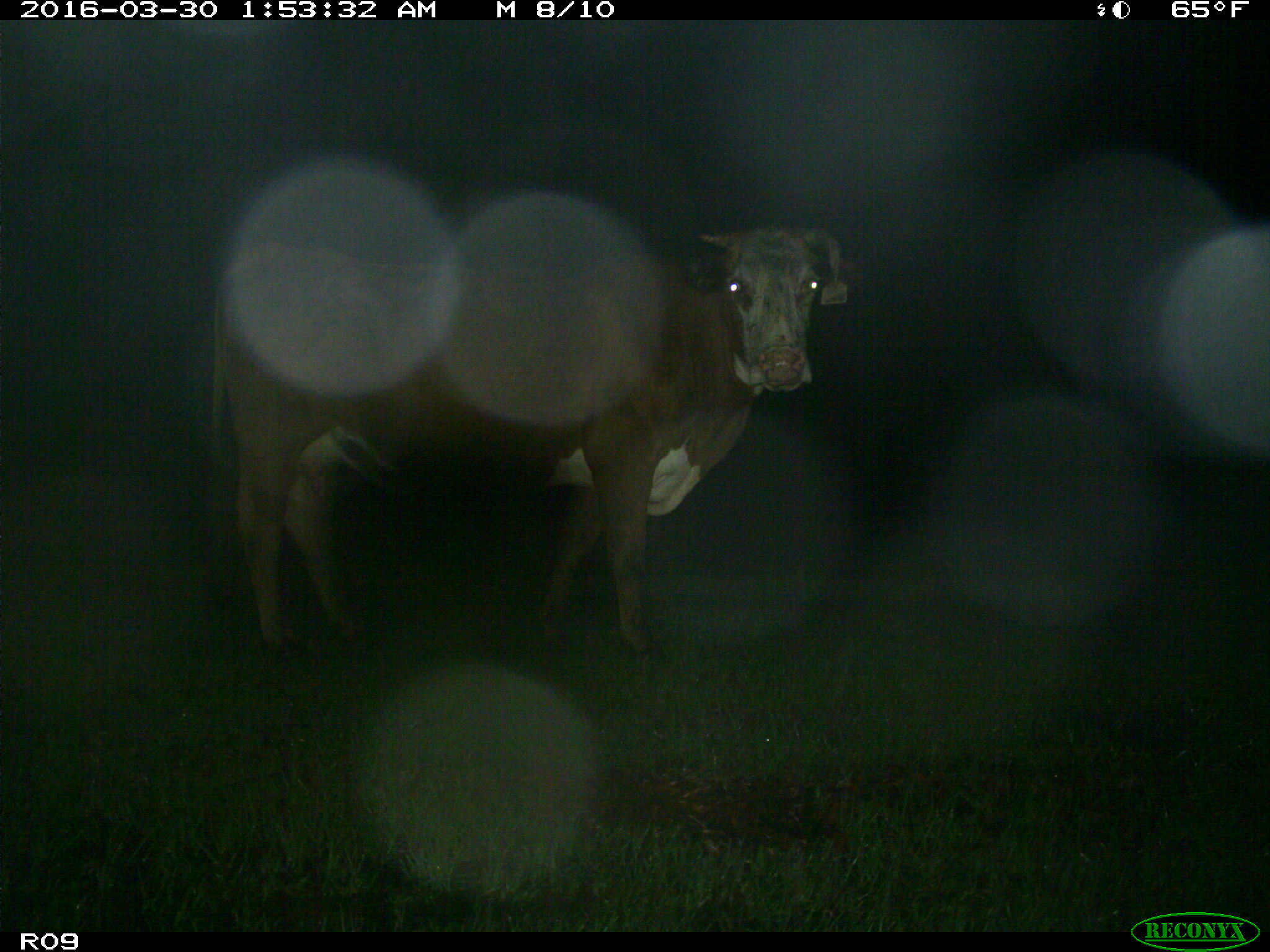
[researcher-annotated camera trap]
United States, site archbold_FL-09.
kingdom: Animalia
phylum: Chordata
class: Mammalia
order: Artiodactyla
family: Bovidae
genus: Bos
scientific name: Bos taurus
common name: domestic cow